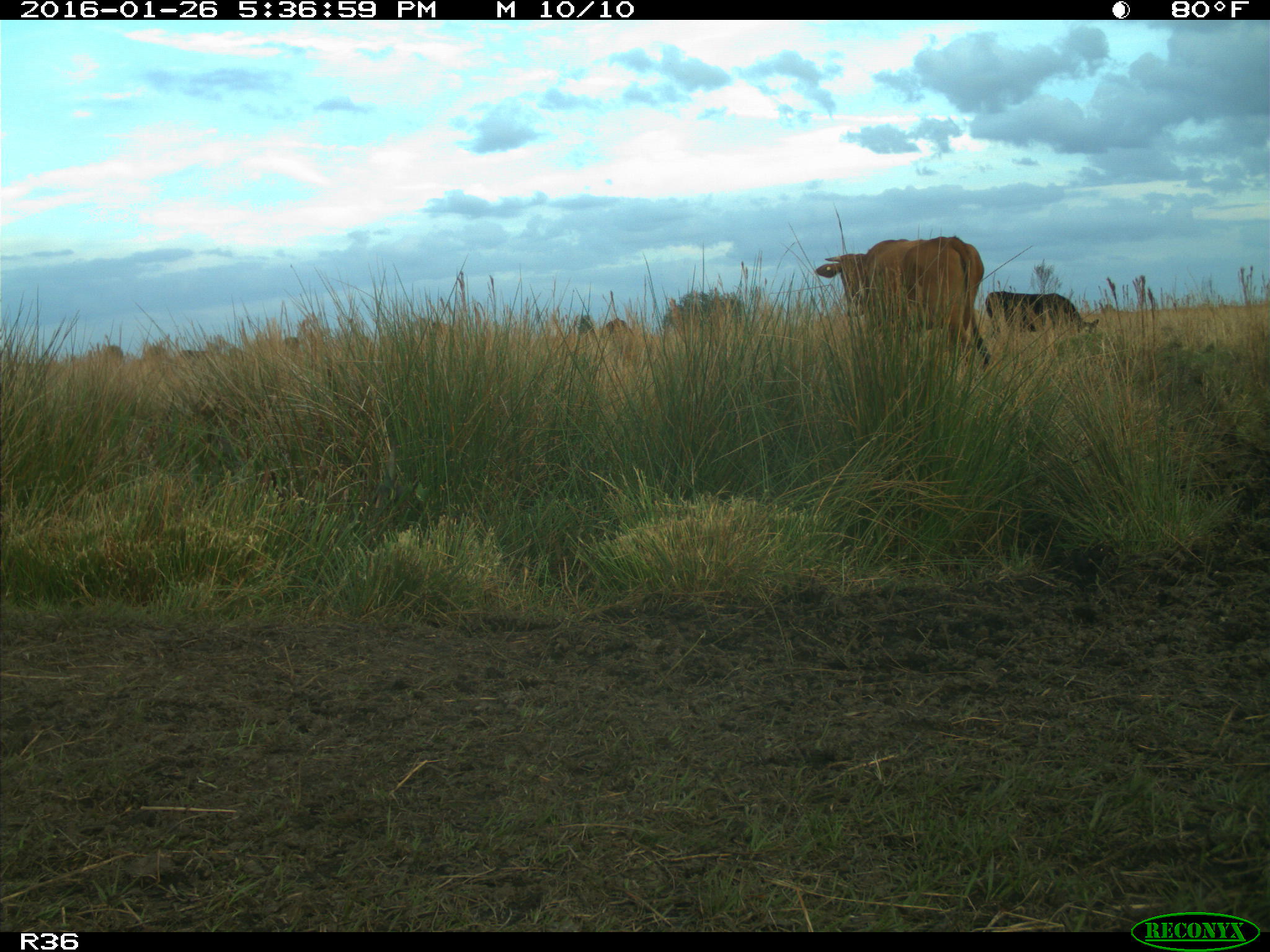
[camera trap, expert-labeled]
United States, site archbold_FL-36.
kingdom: Animalia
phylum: Chordata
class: Mammalia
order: Artiodactyla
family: Bovidae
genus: Bos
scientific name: Bos taurus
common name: domestic cow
Bos taurus (domestic cow).